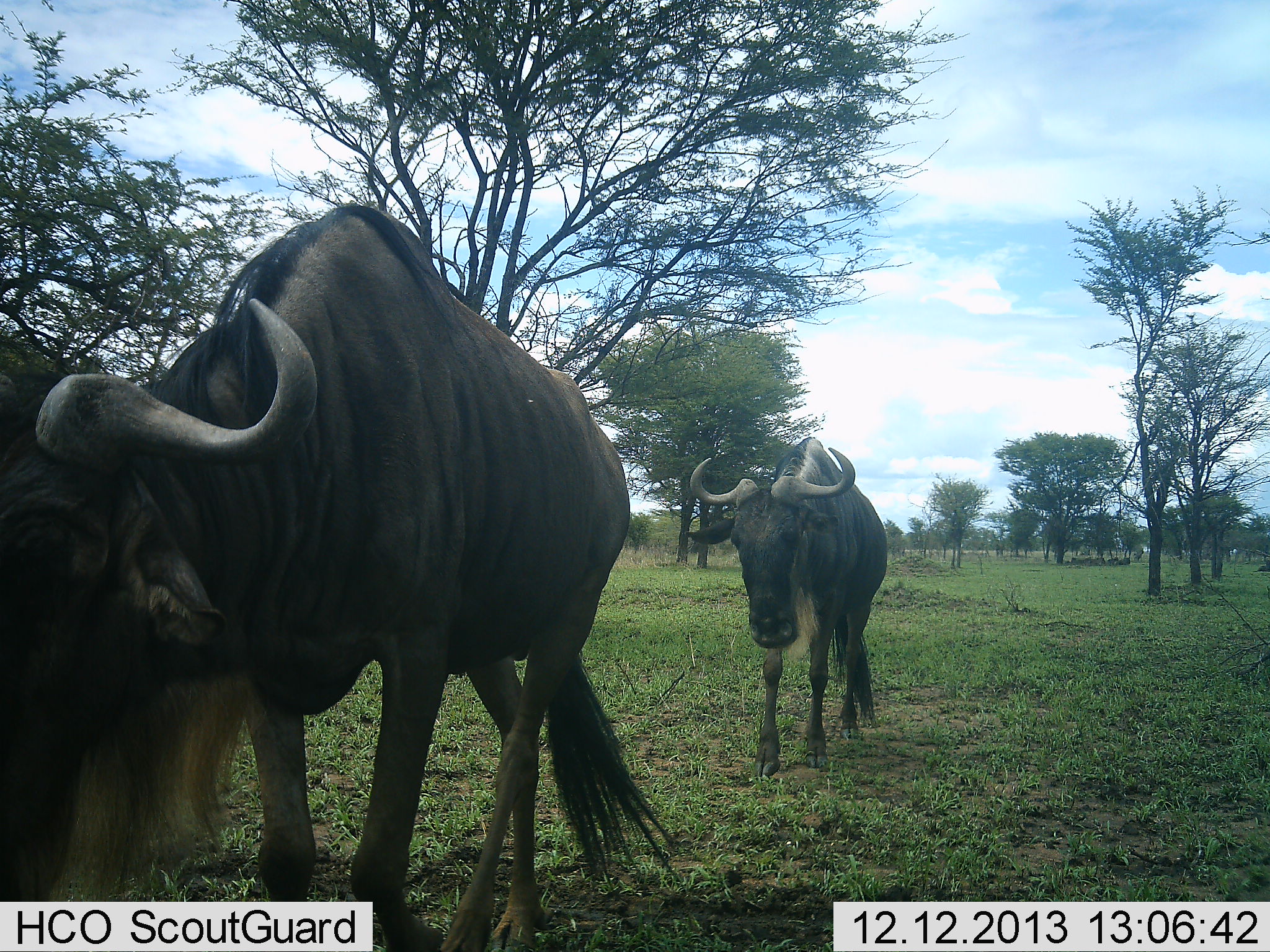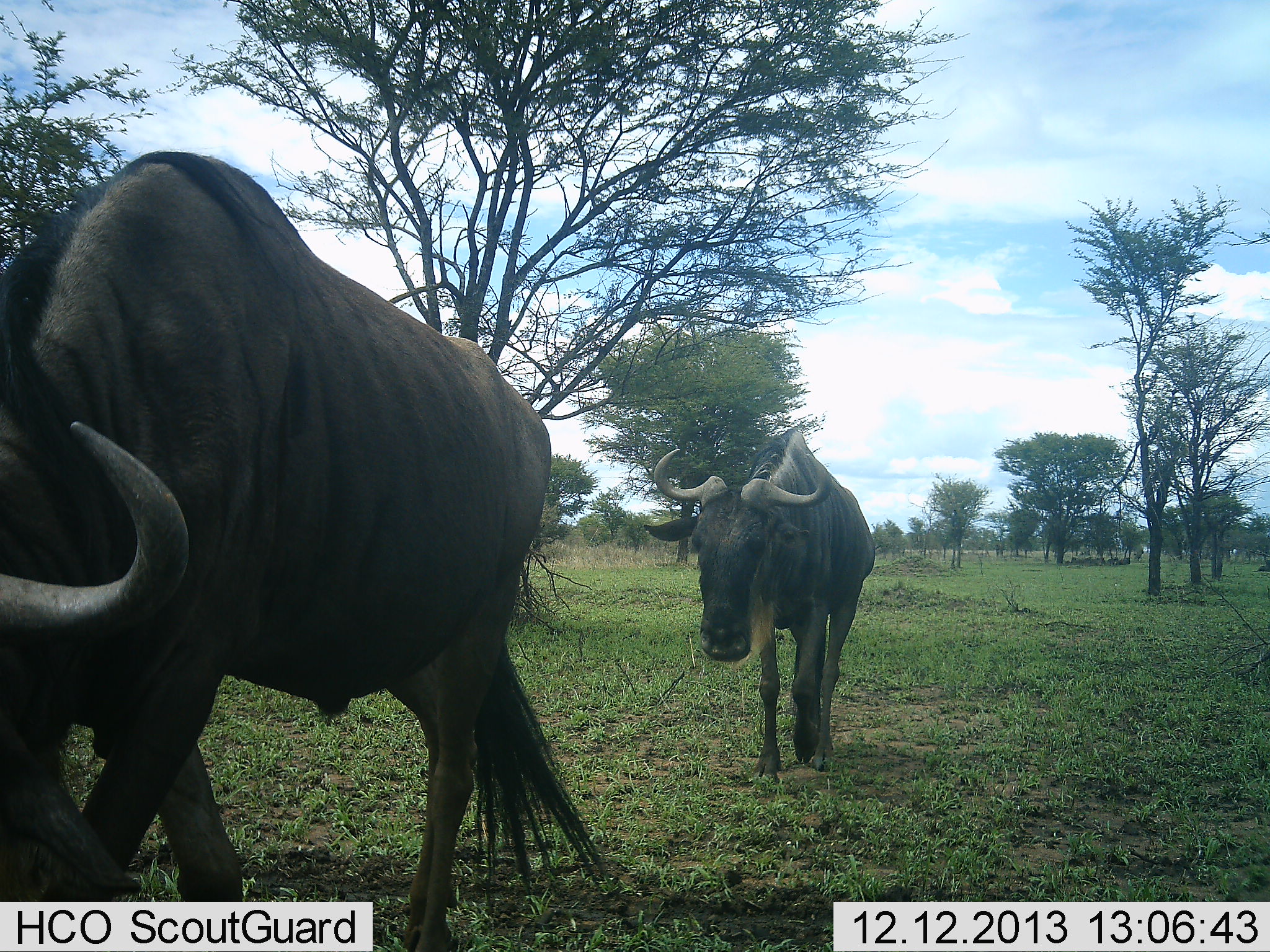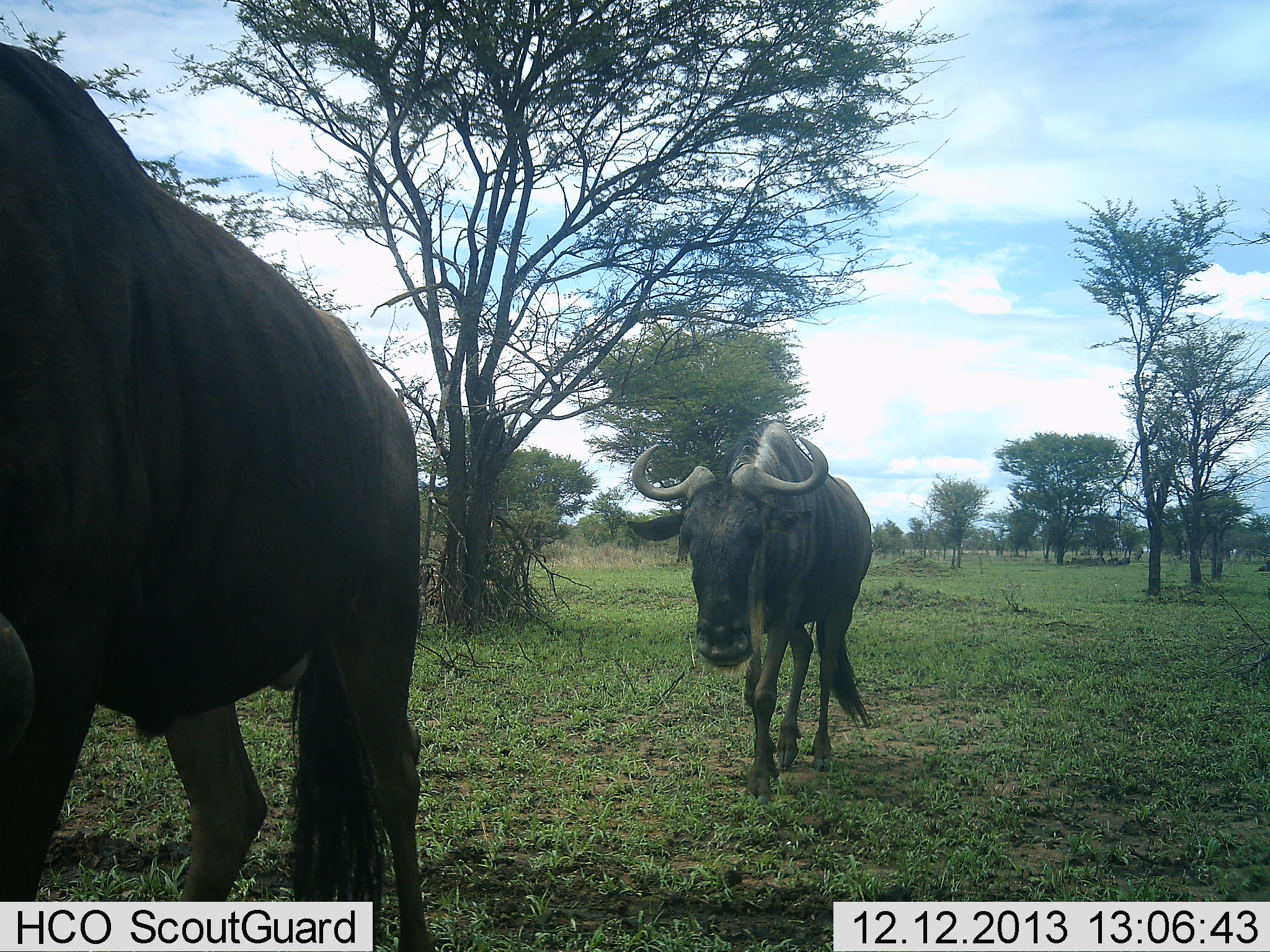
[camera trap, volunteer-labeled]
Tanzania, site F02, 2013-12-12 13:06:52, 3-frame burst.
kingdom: Animalia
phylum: Chordata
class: Mammalia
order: Artiodactyla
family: Bovidae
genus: Connochaetes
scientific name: Connochaetes taurinus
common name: blue wildebeest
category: wildebeest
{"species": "wildebeest (blue wildebeest) (Connochaetes taurinus)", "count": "2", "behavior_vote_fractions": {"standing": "0%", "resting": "0%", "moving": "100%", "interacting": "0%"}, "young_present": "0%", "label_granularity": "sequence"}